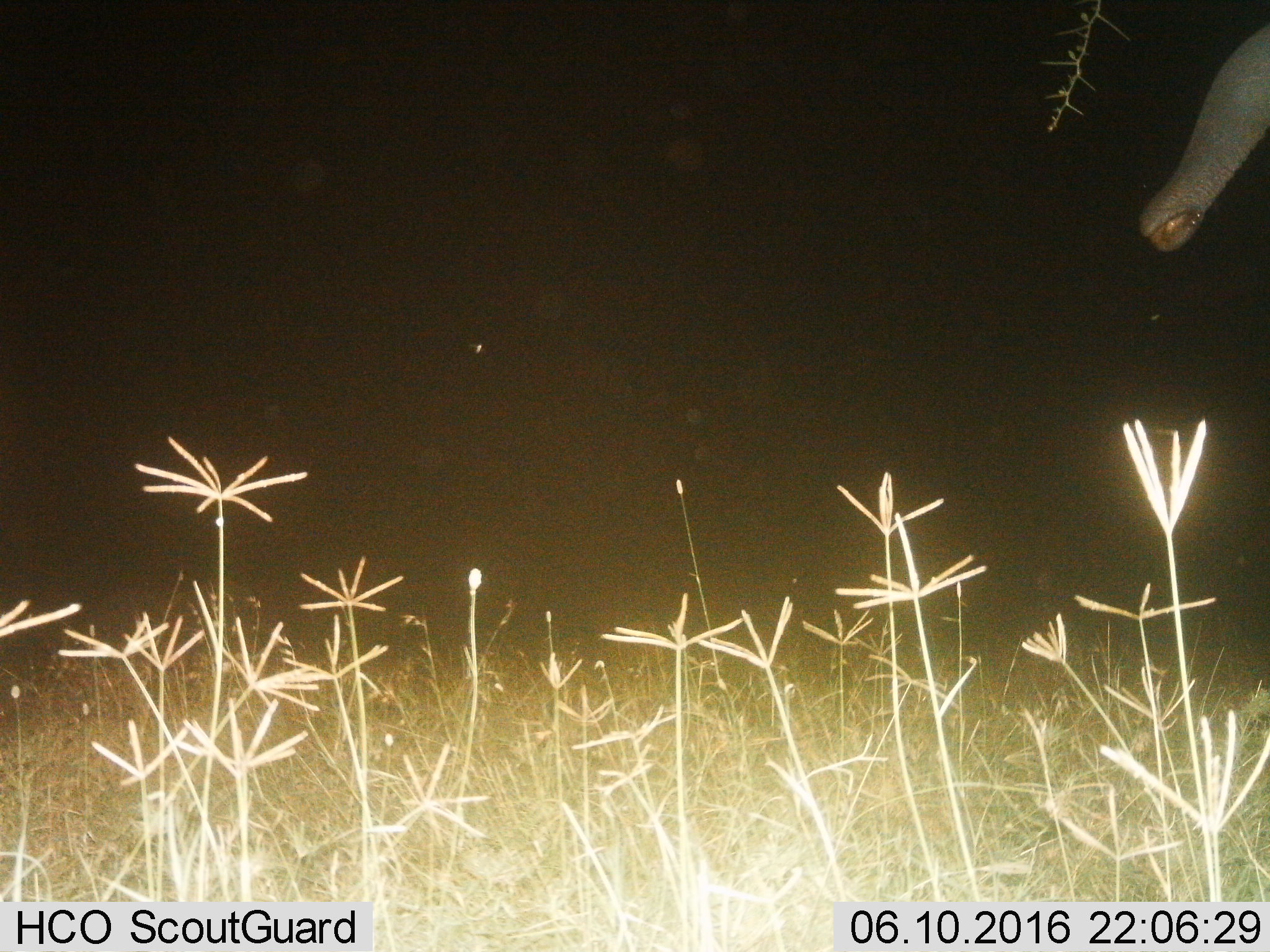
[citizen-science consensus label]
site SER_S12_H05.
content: unidentified animal